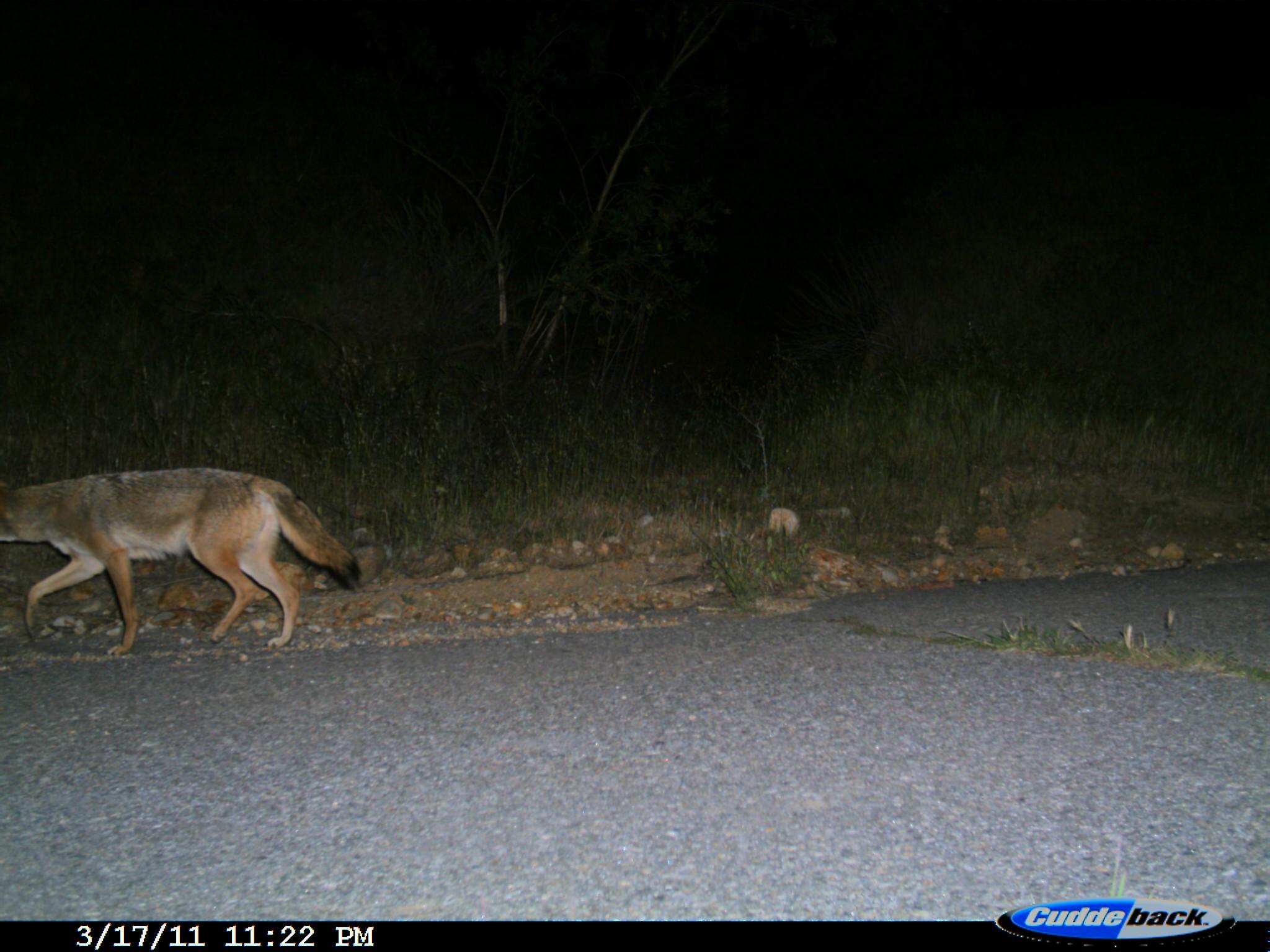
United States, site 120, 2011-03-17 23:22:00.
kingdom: Animalia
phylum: Chordata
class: Mammalia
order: Carnivora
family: Canidae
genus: Canis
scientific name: Canis latrans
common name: coyote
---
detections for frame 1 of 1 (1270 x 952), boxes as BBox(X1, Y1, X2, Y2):
coyote: BBox(5, 457, 371, 663)